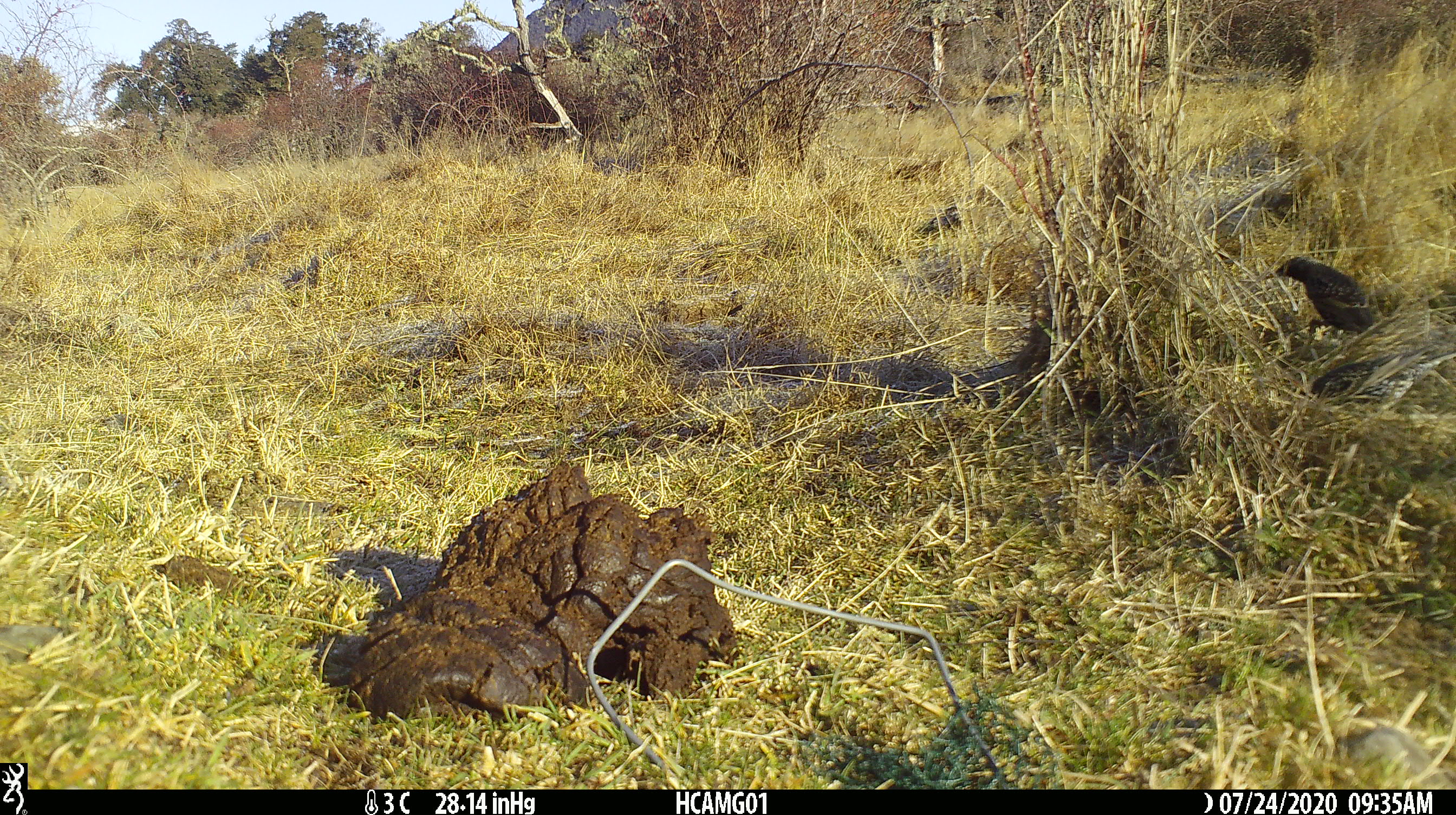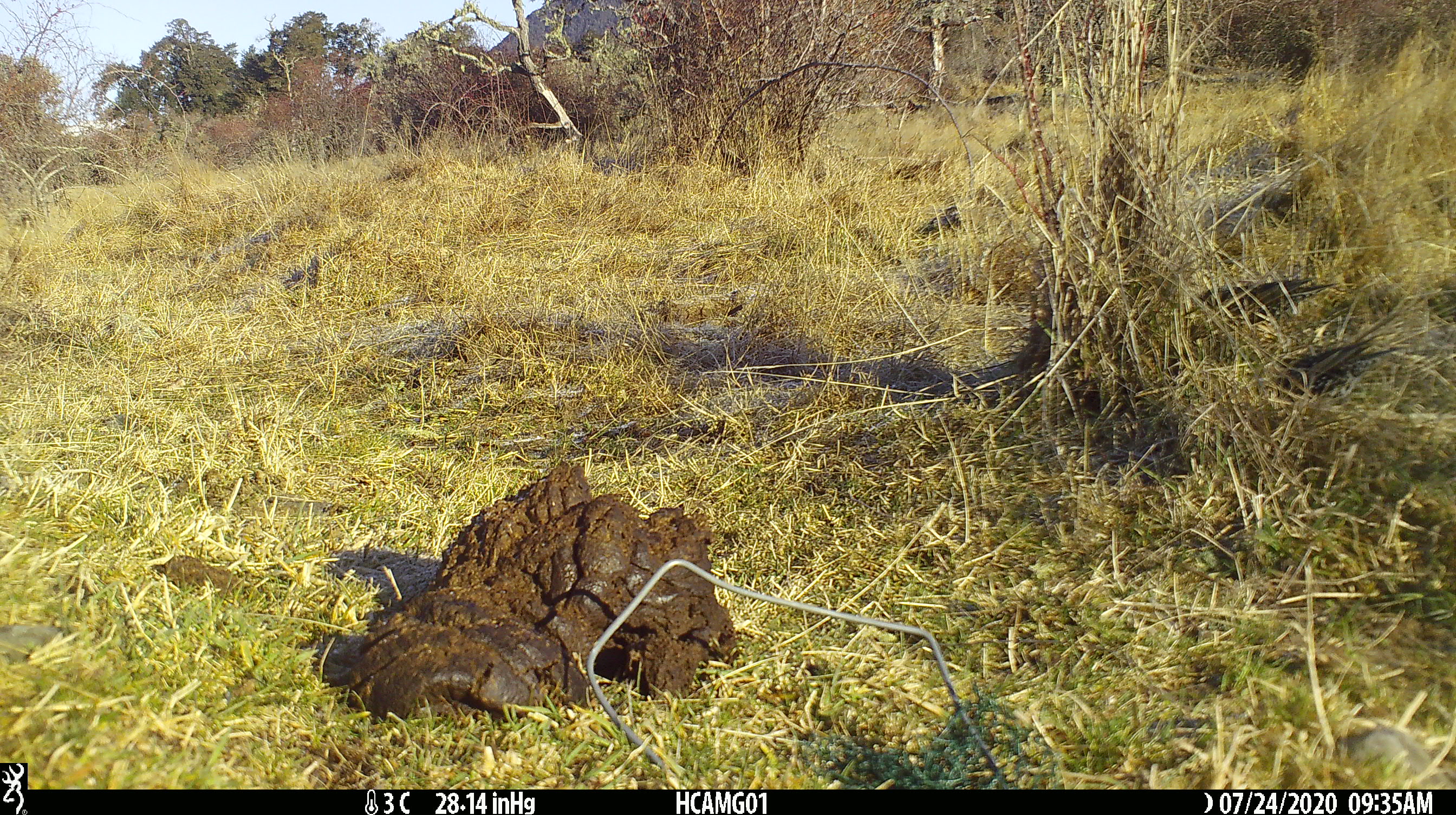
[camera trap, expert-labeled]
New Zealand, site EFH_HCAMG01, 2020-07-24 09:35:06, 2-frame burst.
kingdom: Animalia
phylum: Chordata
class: Aves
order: Passeriformes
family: Sturnidae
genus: Sturnus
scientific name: Sturnus vulgaris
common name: european starling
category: starling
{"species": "starling (european starling) (Sturnus vulgaris)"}